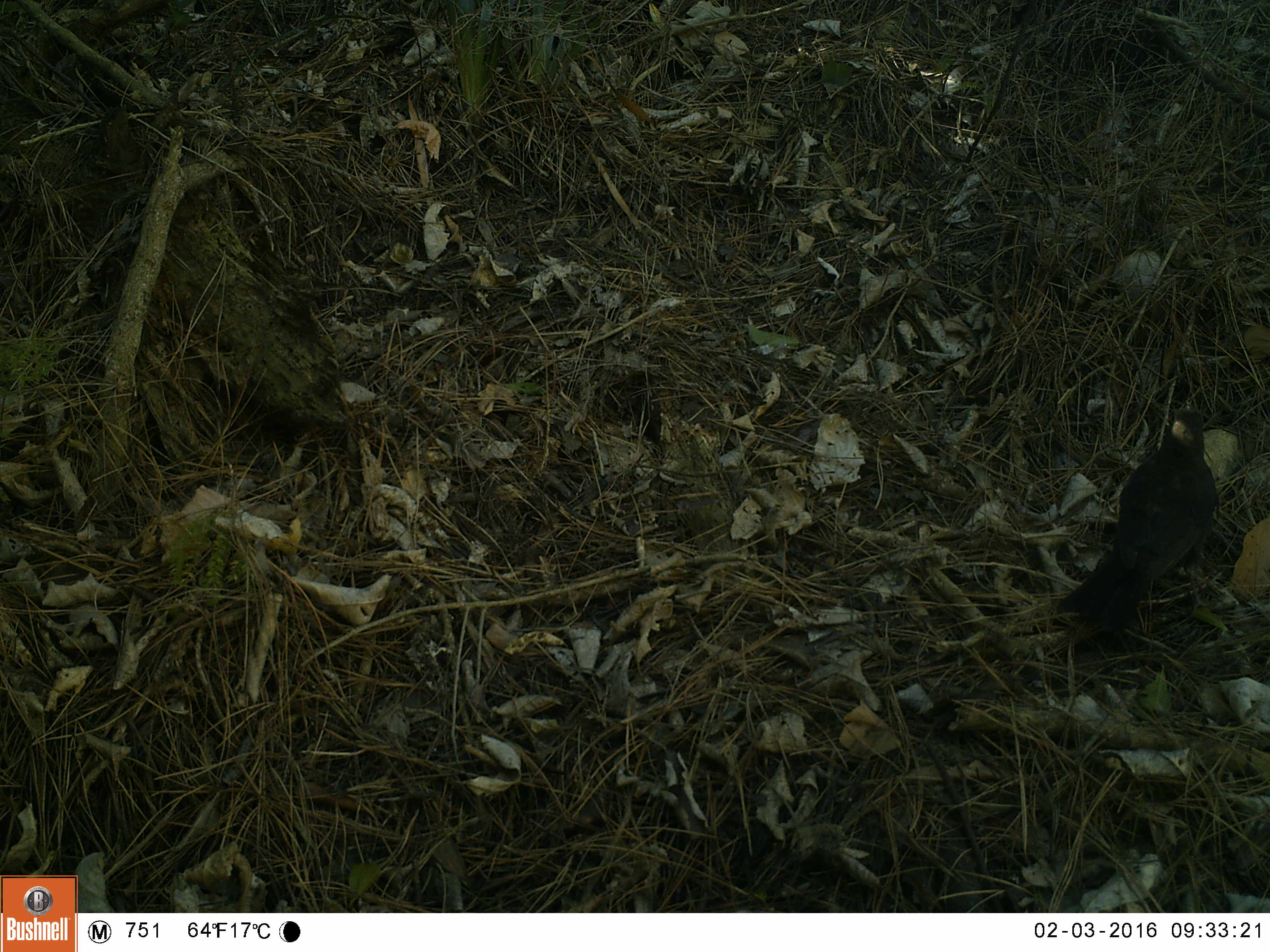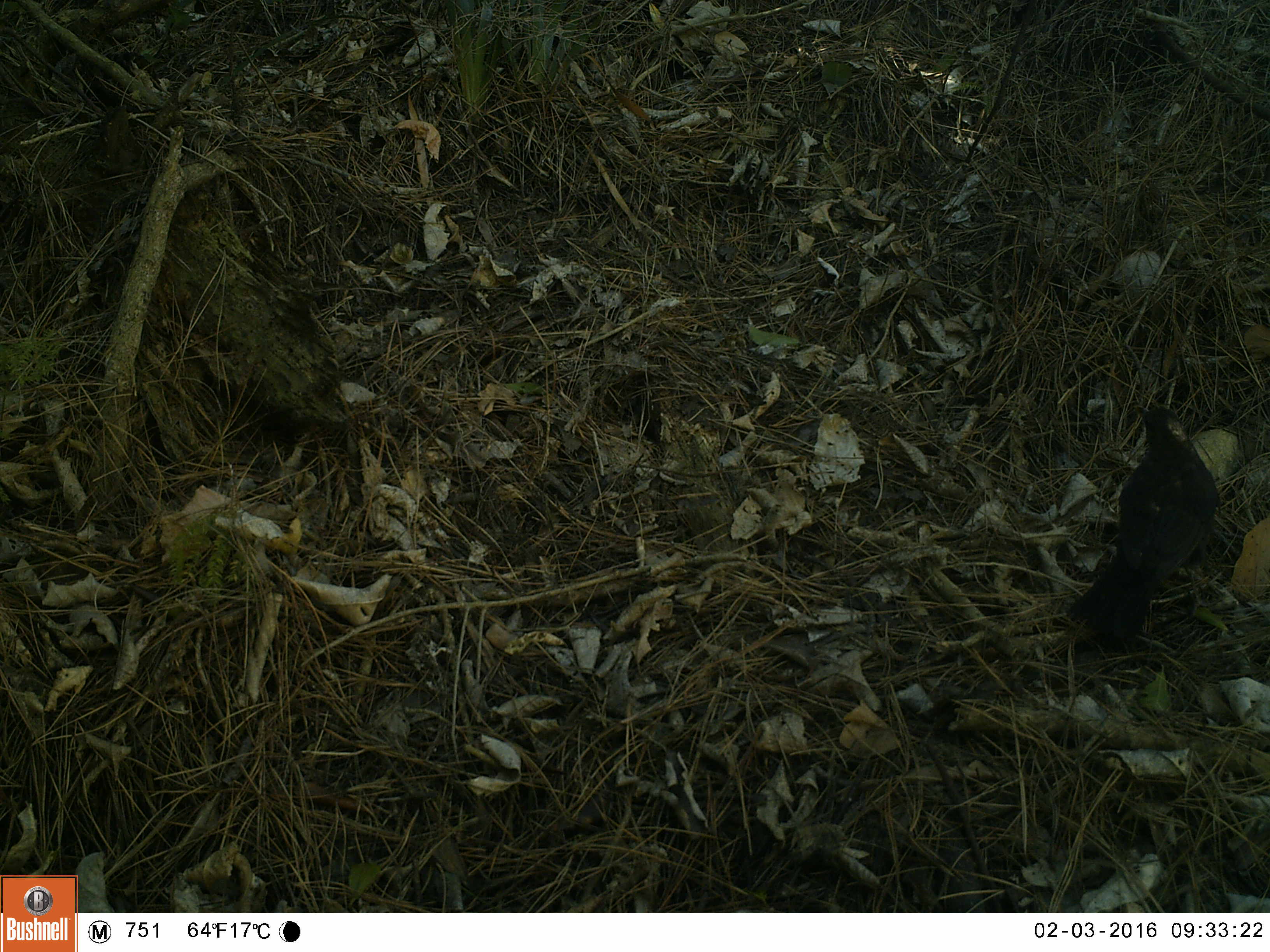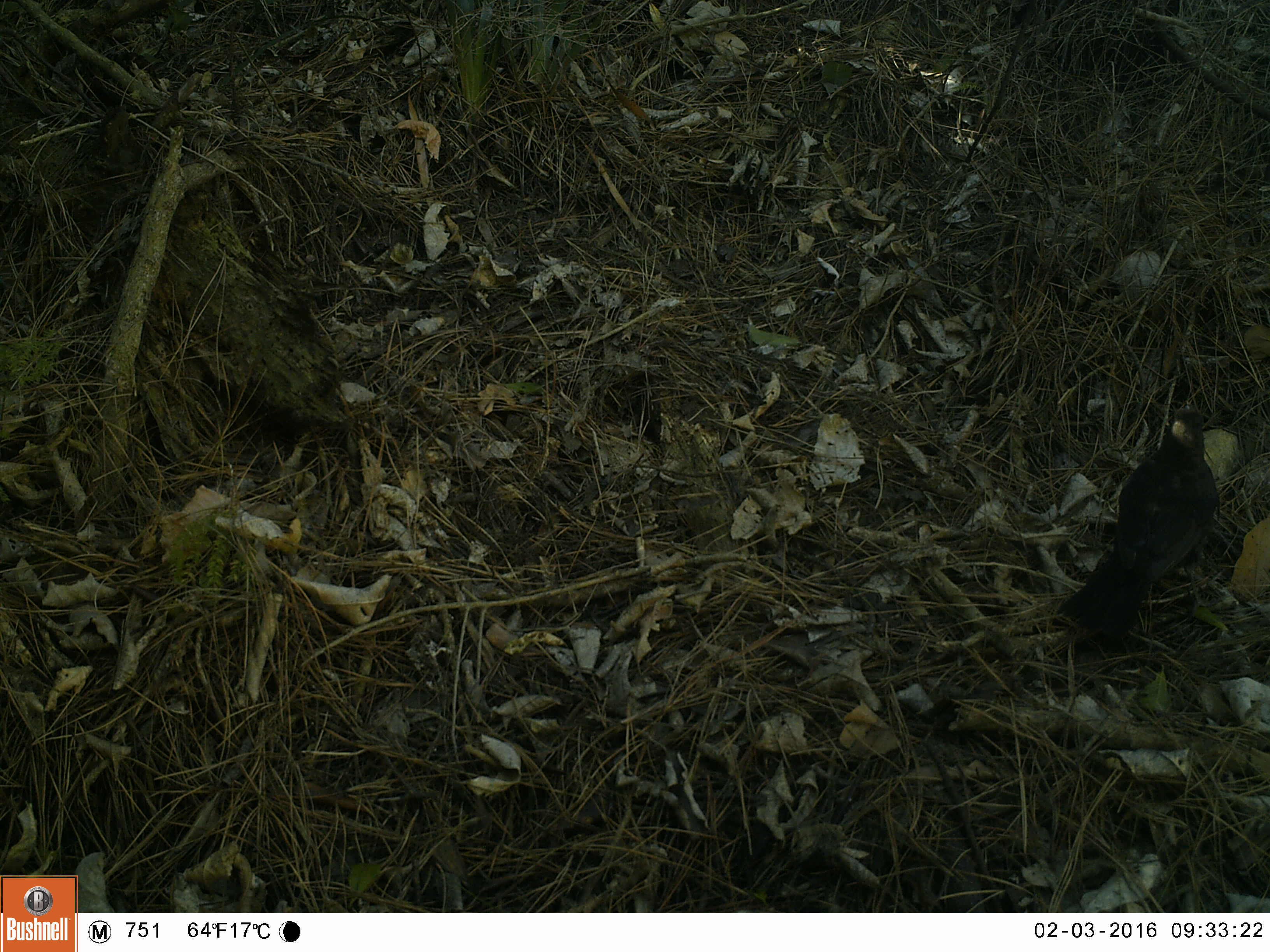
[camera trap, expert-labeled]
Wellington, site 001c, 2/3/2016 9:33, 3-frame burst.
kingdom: Animalia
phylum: Chordata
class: Aves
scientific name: Aves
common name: bird